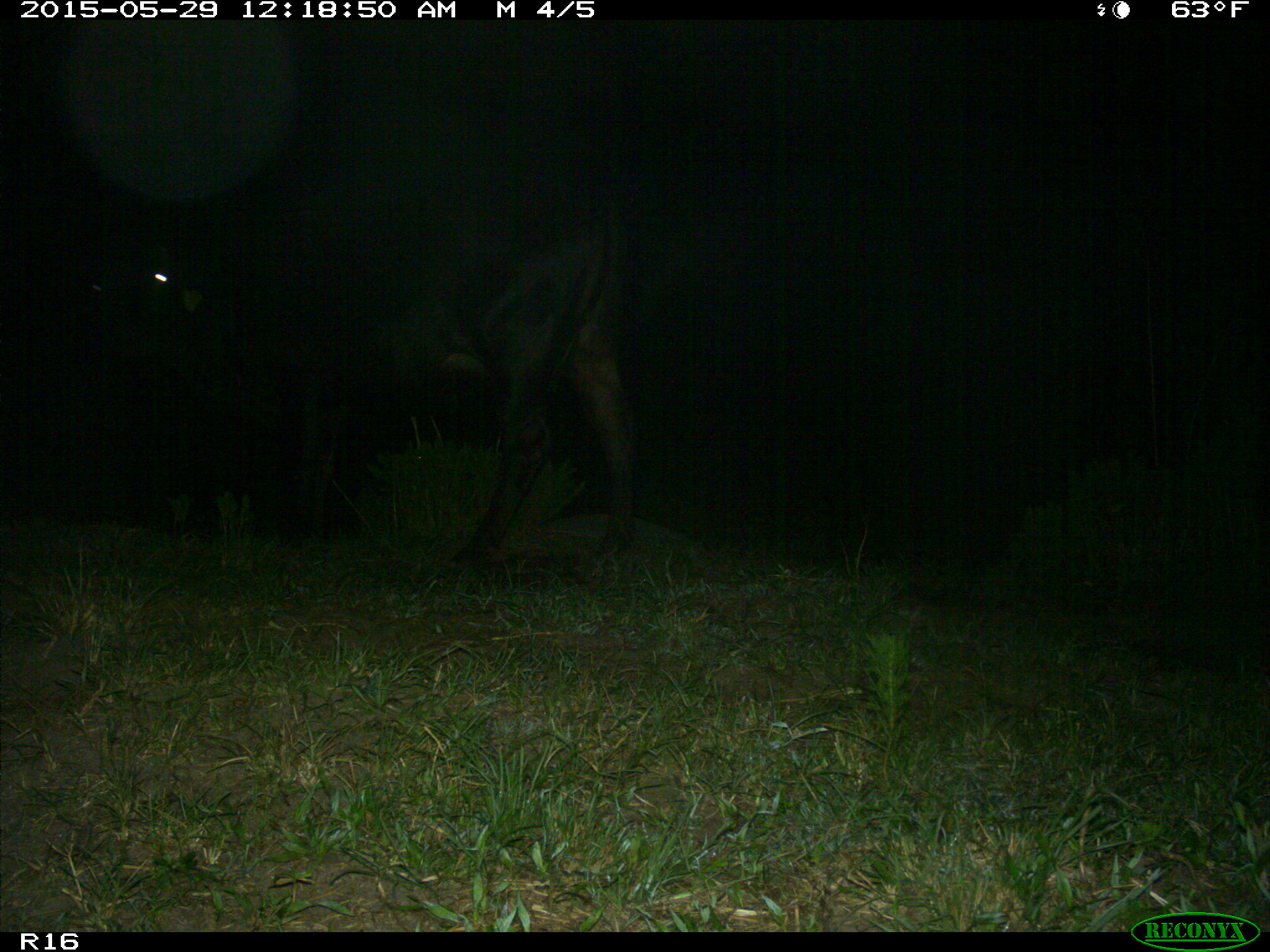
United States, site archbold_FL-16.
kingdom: Animalia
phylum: Chordata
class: Mammalia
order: Artiodactyla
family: Bovidae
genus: Bos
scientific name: Bos taurus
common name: domestic cow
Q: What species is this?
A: Bos taurus (domestic cow).